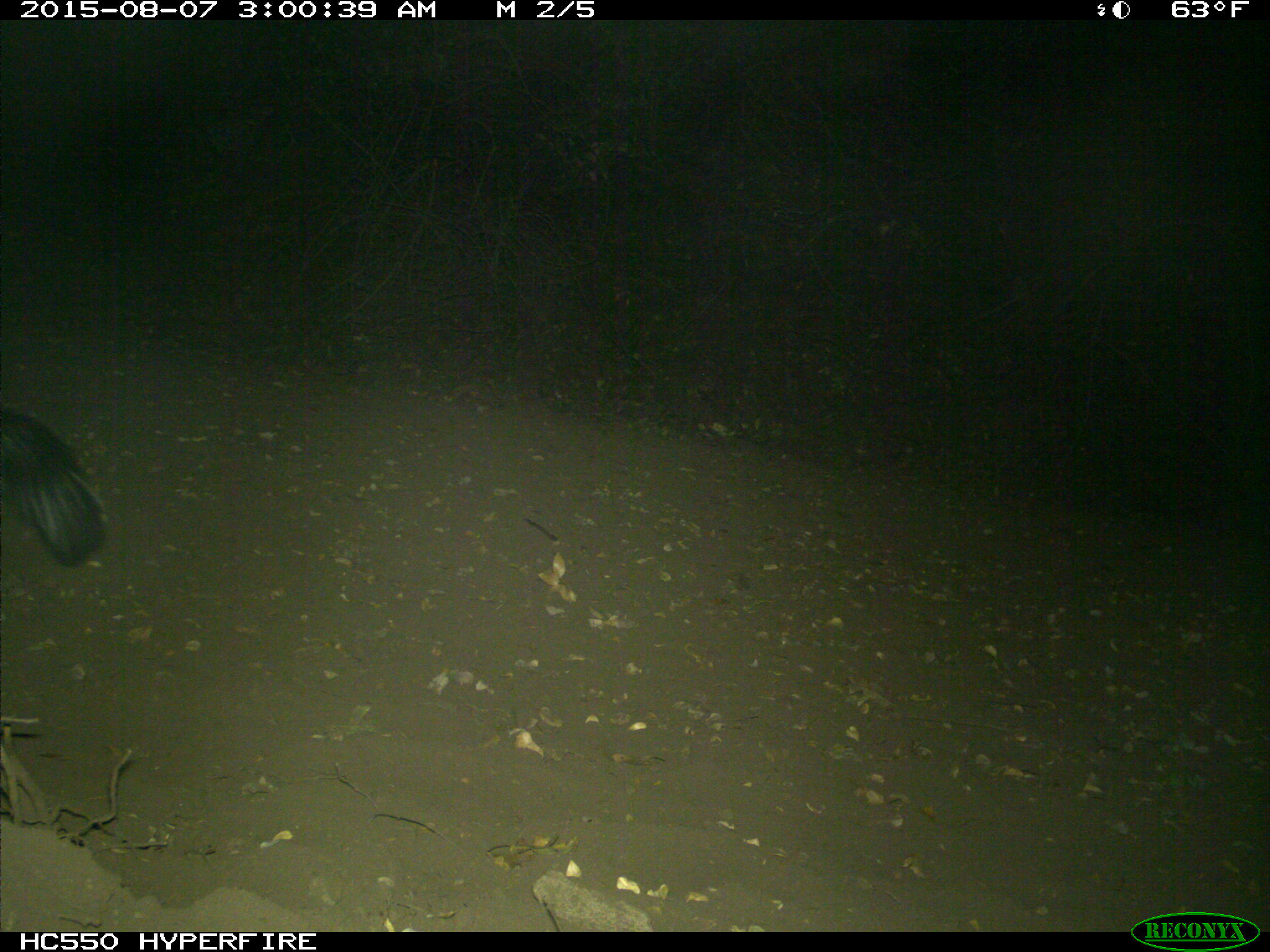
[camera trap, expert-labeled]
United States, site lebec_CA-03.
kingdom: Animalia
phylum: Chordata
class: Mammalia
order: Carnivora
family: Mephitidae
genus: Mephitis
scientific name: Mephitis mephitis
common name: striped skunk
Mephitis mephitis (striped skunk).